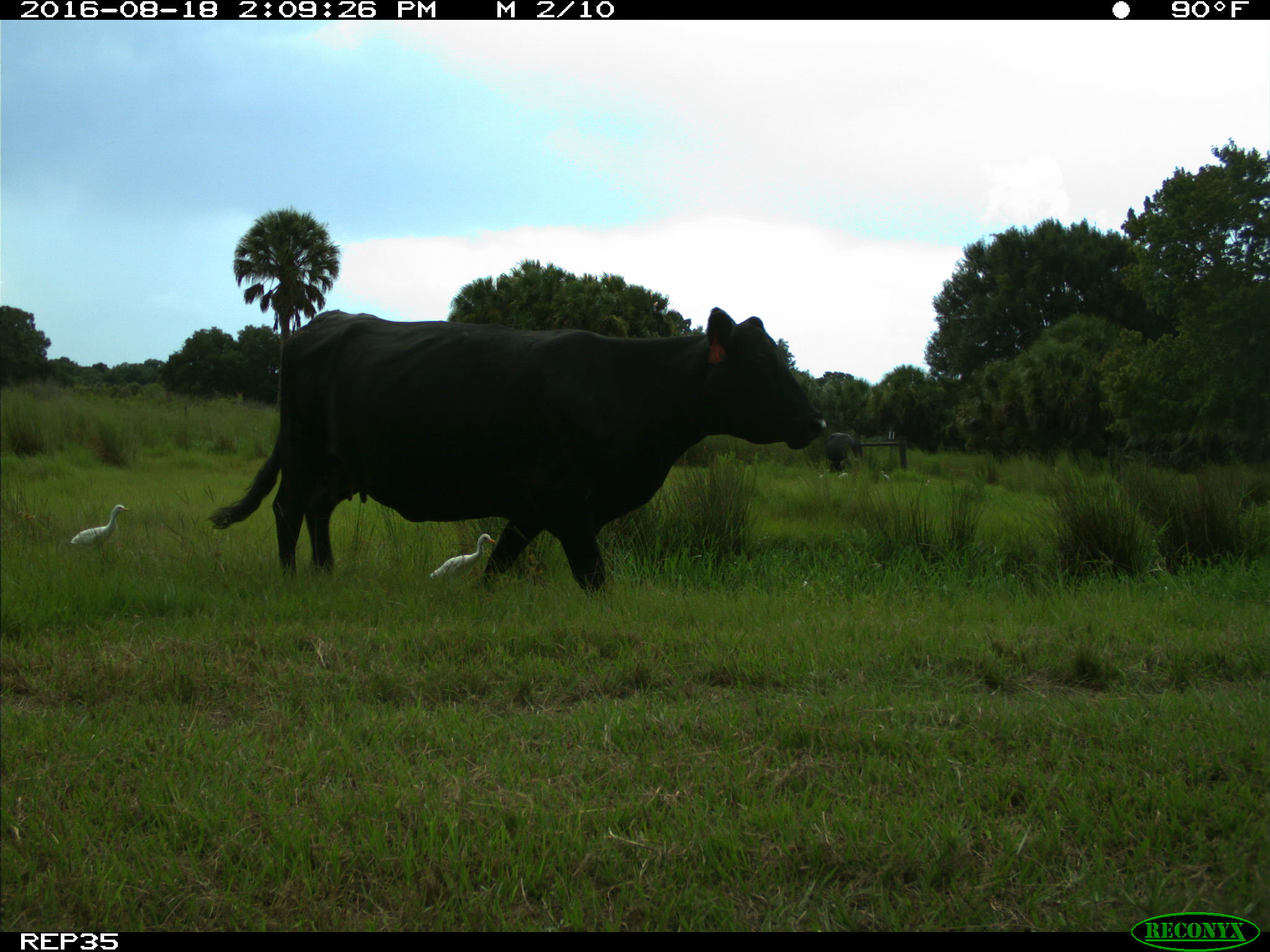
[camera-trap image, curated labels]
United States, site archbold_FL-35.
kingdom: Animalia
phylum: Chordata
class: Mammalia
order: Artiodactyla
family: Bovidae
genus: Bos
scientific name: Bos taurus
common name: domestic cow